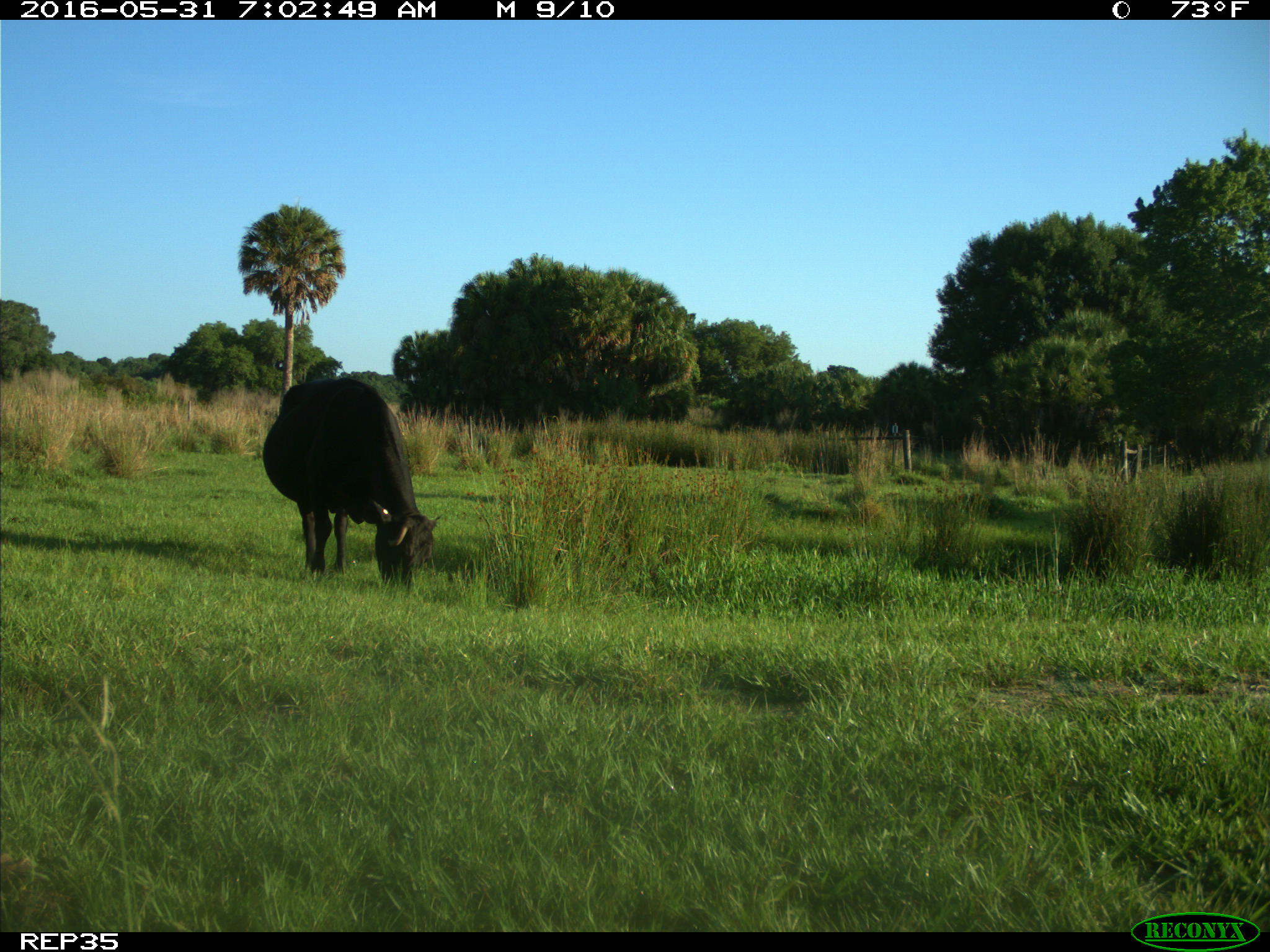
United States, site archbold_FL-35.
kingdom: Animalia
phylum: Chordata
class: Mammalia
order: Artiodactyla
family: Bovidae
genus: Bos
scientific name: Bos taurus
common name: domestic cow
Bos taurus (domestic cow).